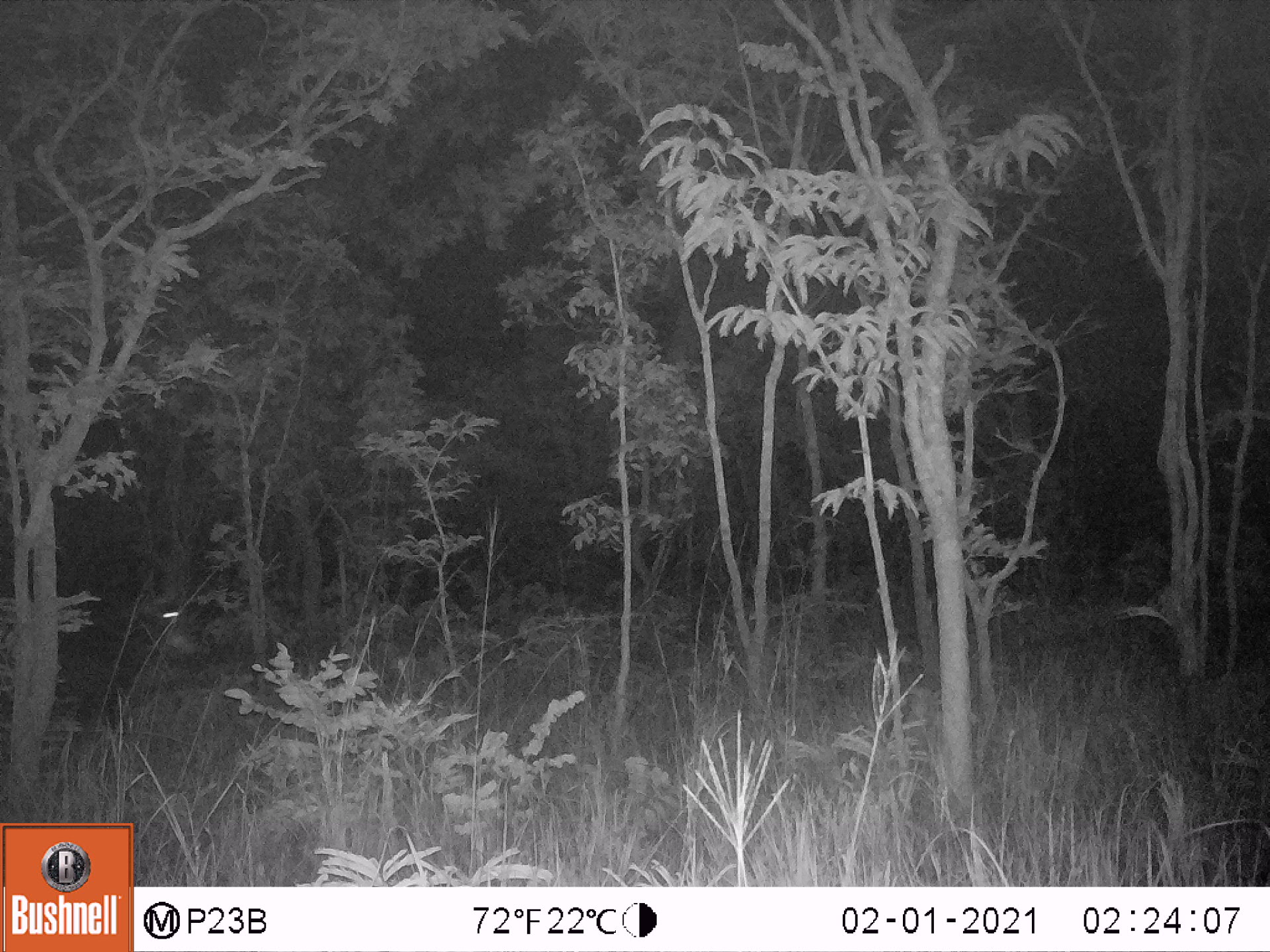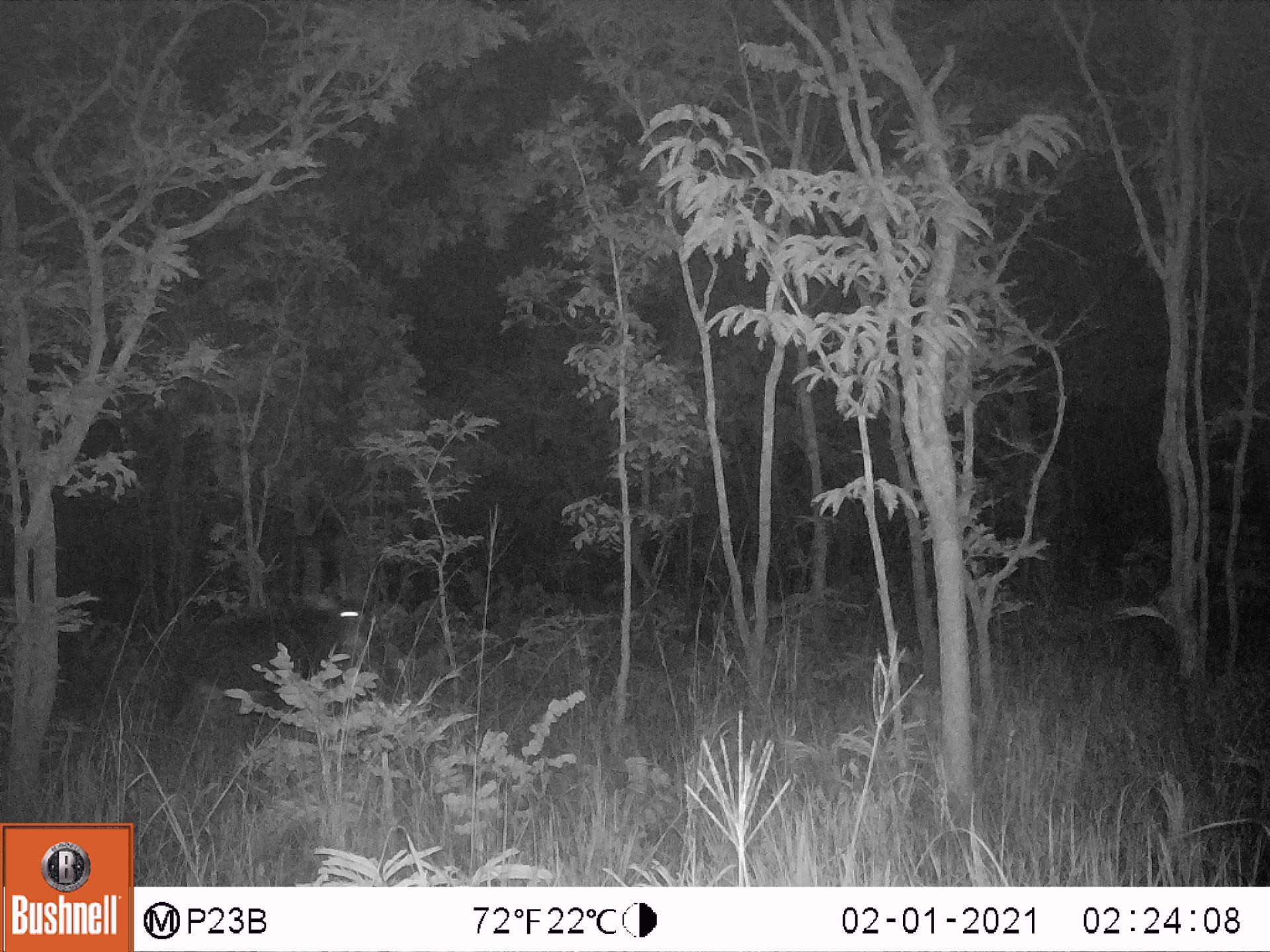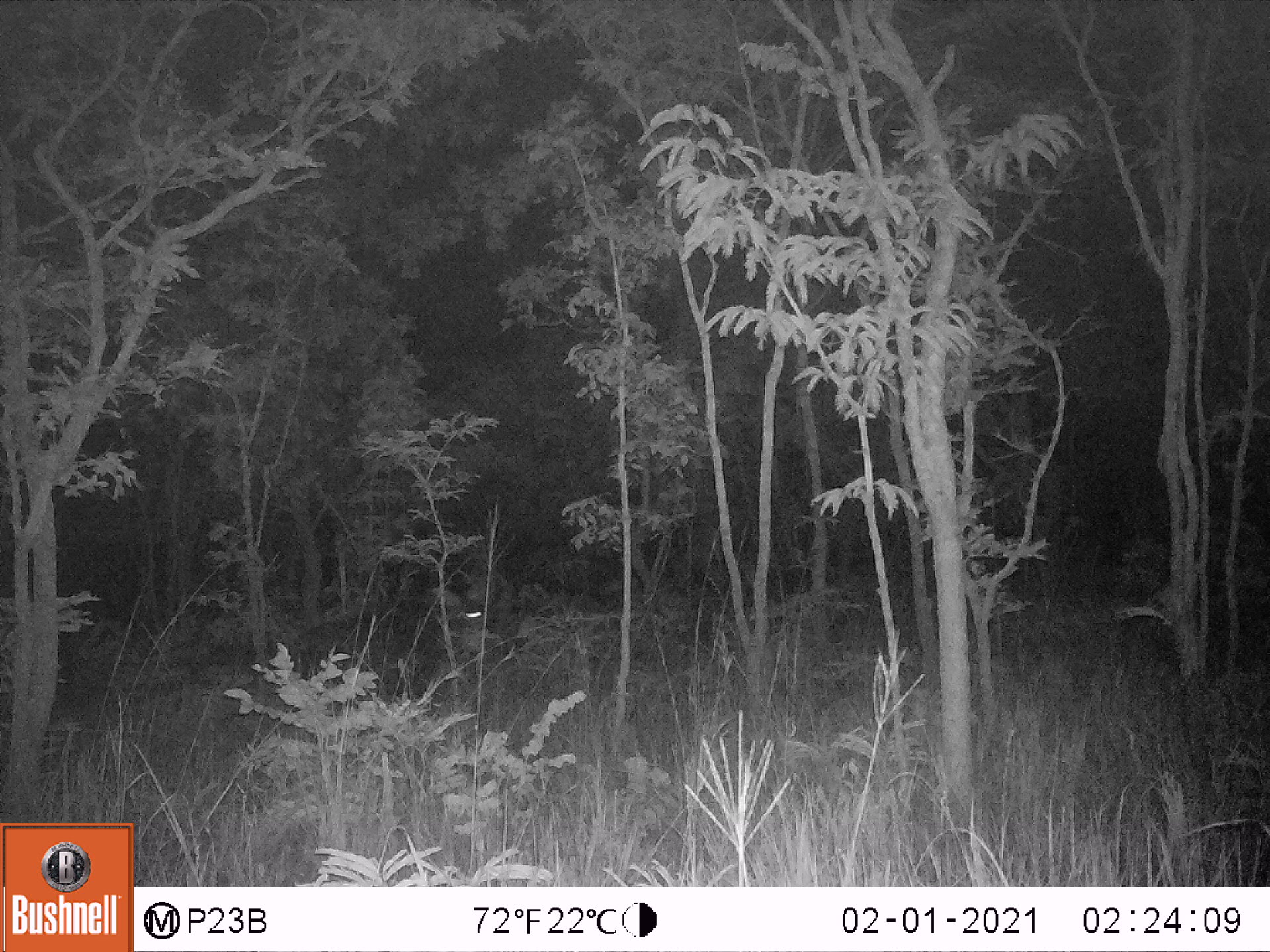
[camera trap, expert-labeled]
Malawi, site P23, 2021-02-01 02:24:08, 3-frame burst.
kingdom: Animalia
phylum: Chordata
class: Mammalia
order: Artiodactyla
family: Bovidae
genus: Hippotragus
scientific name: Hippotragus niger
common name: sable antelope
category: sable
Sable (sable antelope) (Hippotragus niger), count 1.